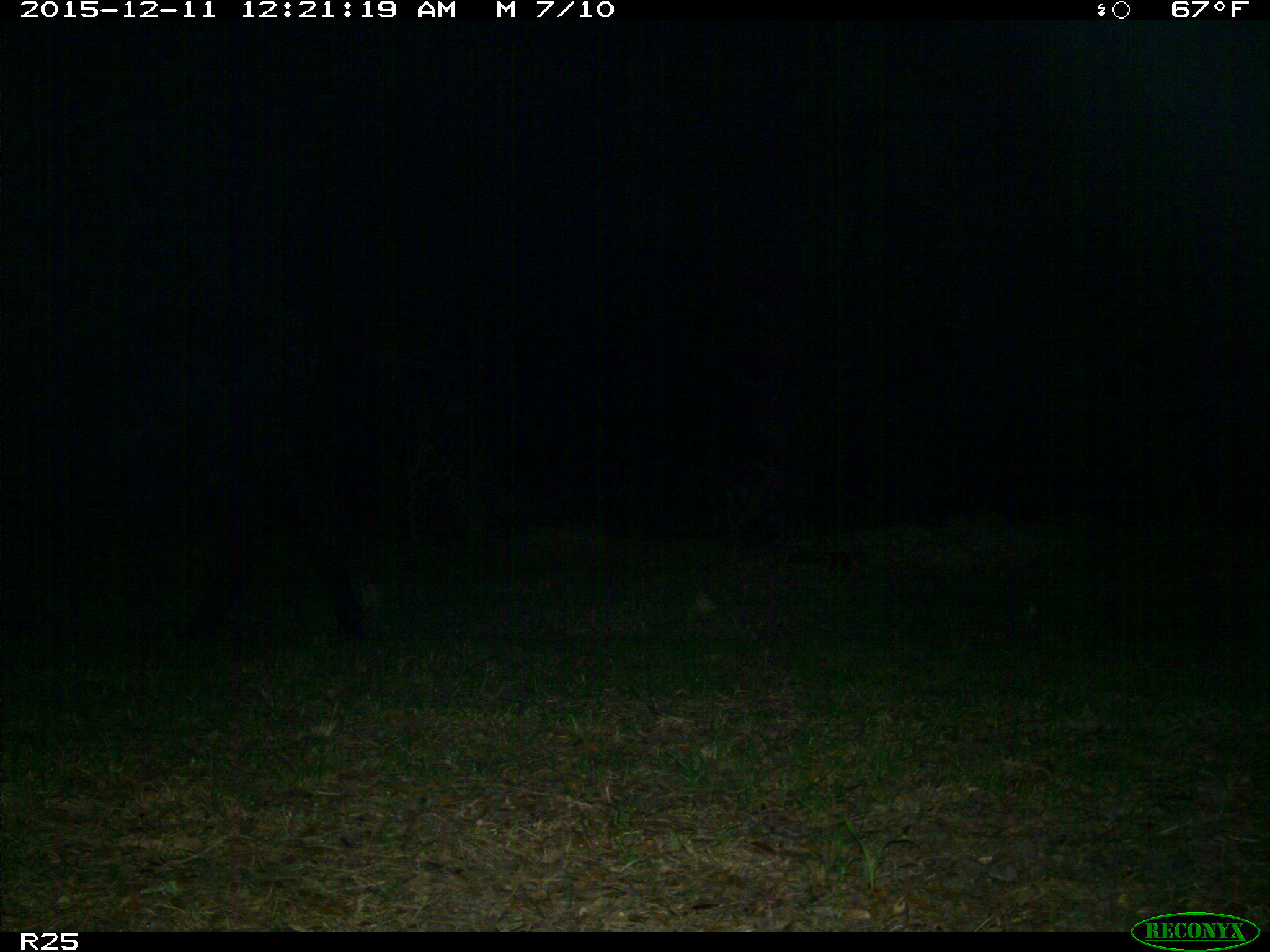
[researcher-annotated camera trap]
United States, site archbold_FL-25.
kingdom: Animalia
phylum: Chordata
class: Mammalia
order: Artiodactyla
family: Bovidae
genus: Bos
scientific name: Bos taurus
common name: domestic cow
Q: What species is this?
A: Bos taurus (domestic cow).